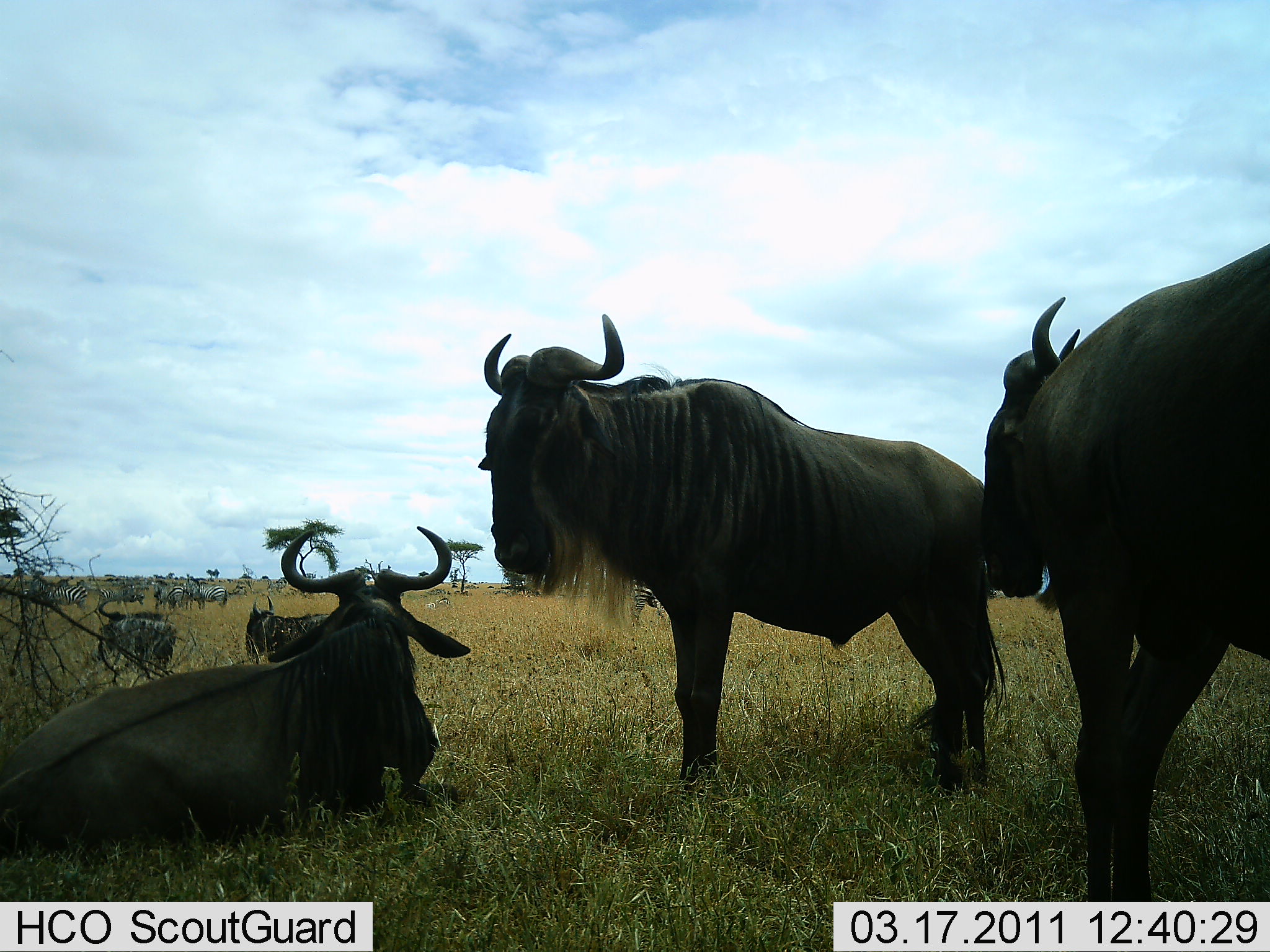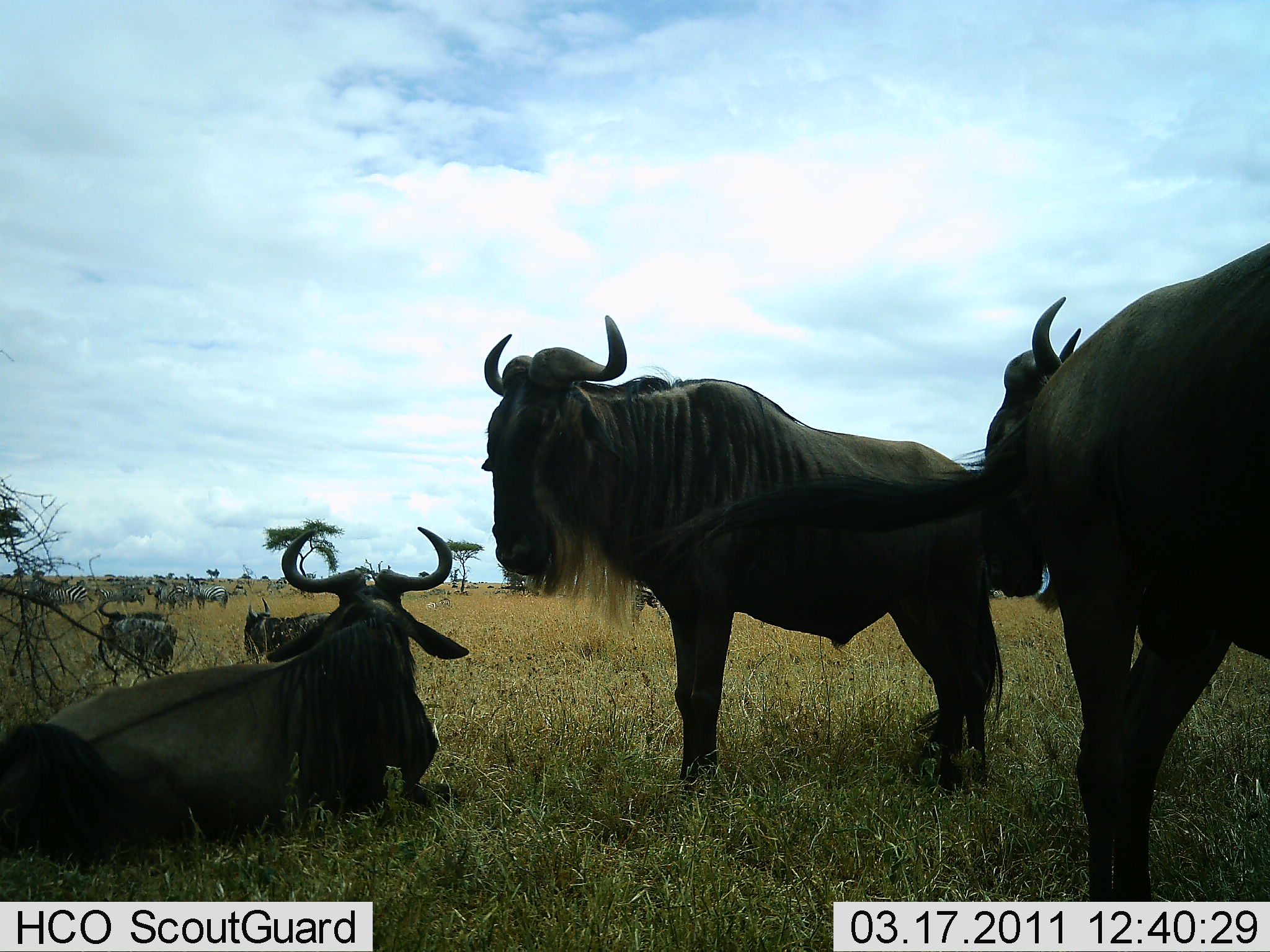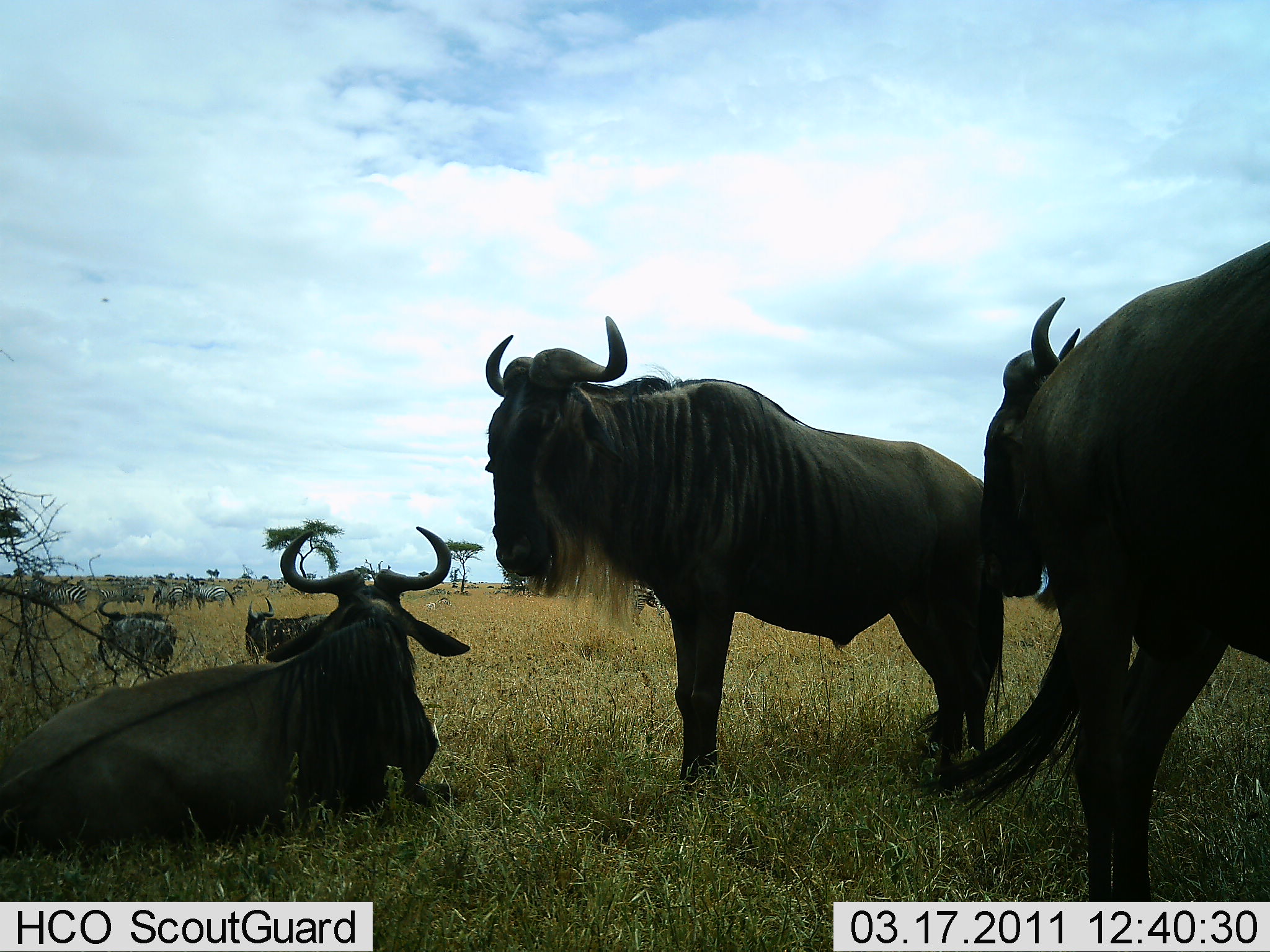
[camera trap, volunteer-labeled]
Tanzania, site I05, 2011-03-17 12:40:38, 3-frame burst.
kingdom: Animalia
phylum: Chordata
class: Mammalia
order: Artiodactyla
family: Bovidae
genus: Connochaetes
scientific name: Connochaetes taurinus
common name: blue wildebeest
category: wildebeest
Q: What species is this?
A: Wildebeest (blue wildebeest) (Connochaetes taurinus).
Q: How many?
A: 5.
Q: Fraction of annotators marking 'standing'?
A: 59%.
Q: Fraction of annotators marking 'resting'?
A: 94%.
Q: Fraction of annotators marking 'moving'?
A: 0%.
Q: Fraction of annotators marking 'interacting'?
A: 12%.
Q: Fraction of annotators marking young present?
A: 0%.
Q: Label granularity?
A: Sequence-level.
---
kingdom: Animalia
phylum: Chordata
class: Mammalia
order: Perissodactyla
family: Equidae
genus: Equus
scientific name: Equus quagga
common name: plains zebra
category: zebra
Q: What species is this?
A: Zebra (plains zebra) (Equus quagga).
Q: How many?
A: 5.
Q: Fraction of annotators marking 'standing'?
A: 80%.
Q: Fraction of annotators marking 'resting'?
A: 20%.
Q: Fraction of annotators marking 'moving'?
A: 0%.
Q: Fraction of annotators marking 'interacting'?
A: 0%.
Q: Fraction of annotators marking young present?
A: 0%.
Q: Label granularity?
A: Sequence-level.